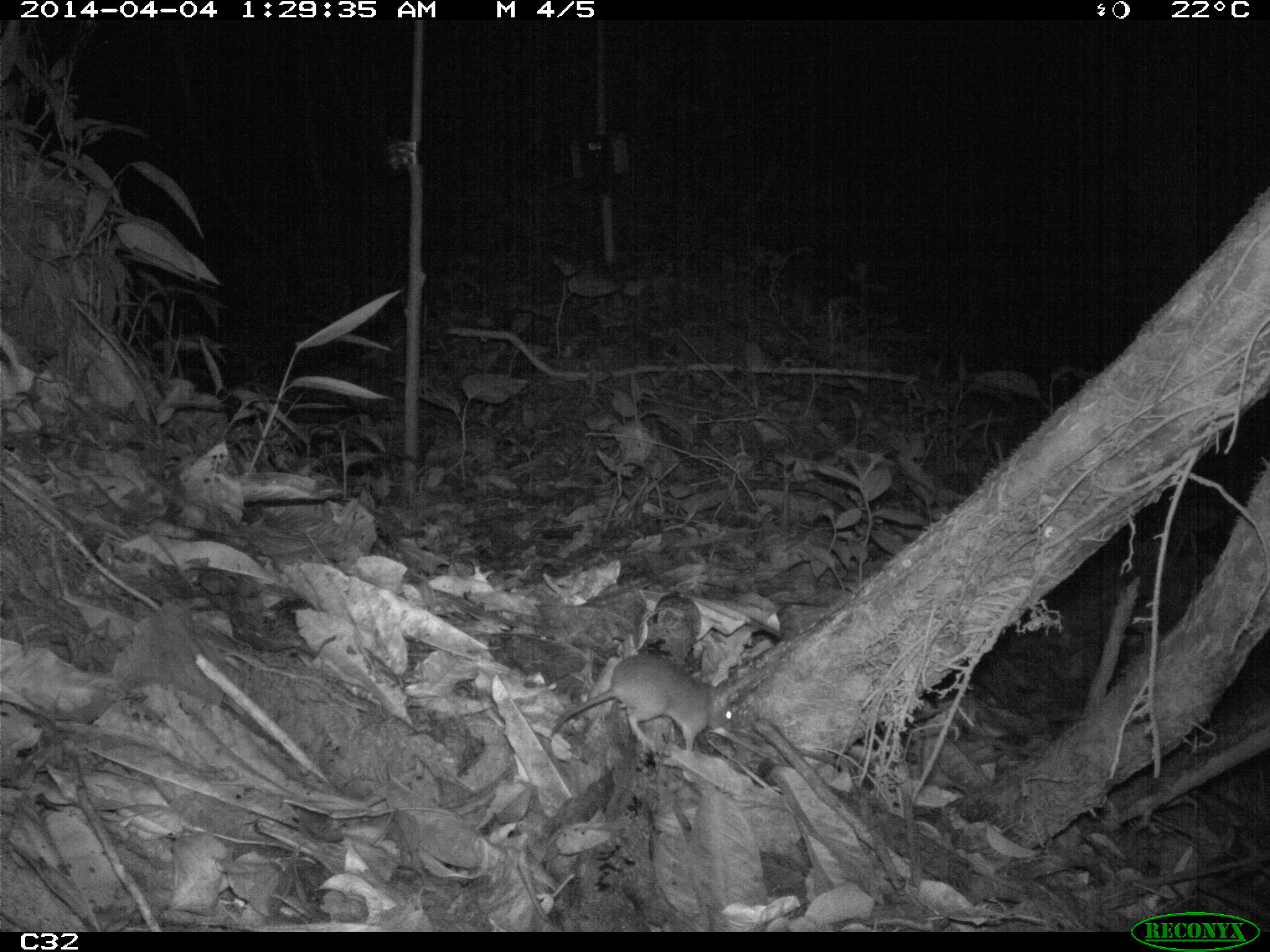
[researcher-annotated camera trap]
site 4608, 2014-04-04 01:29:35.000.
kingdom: Animalia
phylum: Chordata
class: Mammalia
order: Rodentia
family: Muridae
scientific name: Muridae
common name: mice, rats, and gerbils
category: unknown mouse or rat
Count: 1.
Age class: adult.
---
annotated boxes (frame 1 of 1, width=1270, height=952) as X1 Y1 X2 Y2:
unknown mouse or rat: 548 651 737 752